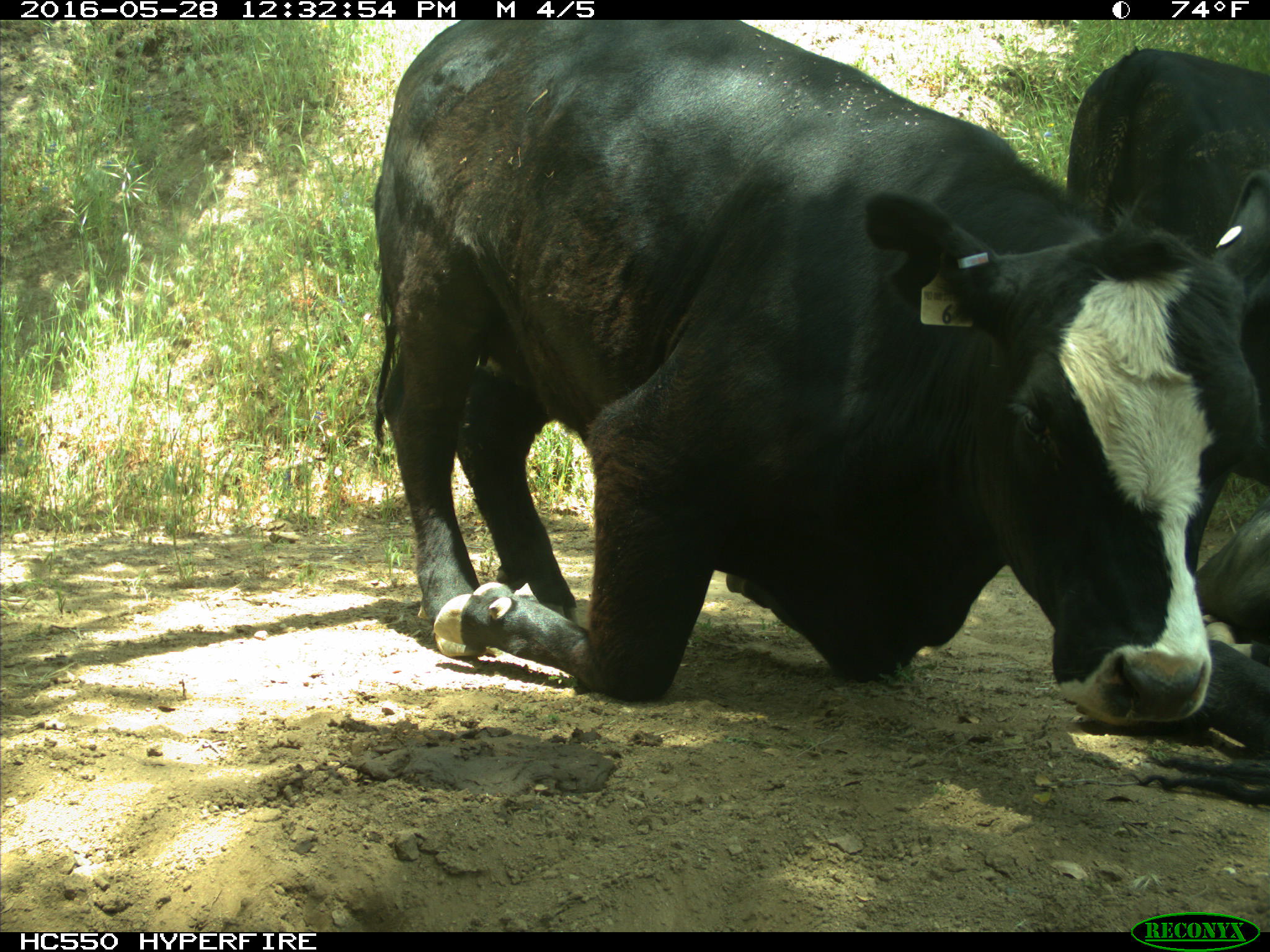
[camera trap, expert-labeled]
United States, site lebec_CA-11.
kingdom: Animalia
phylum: Chordata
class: Mammalia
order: Artiodactyla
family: Bovidae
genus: Bos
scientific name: Bos taurus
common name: domestic cow